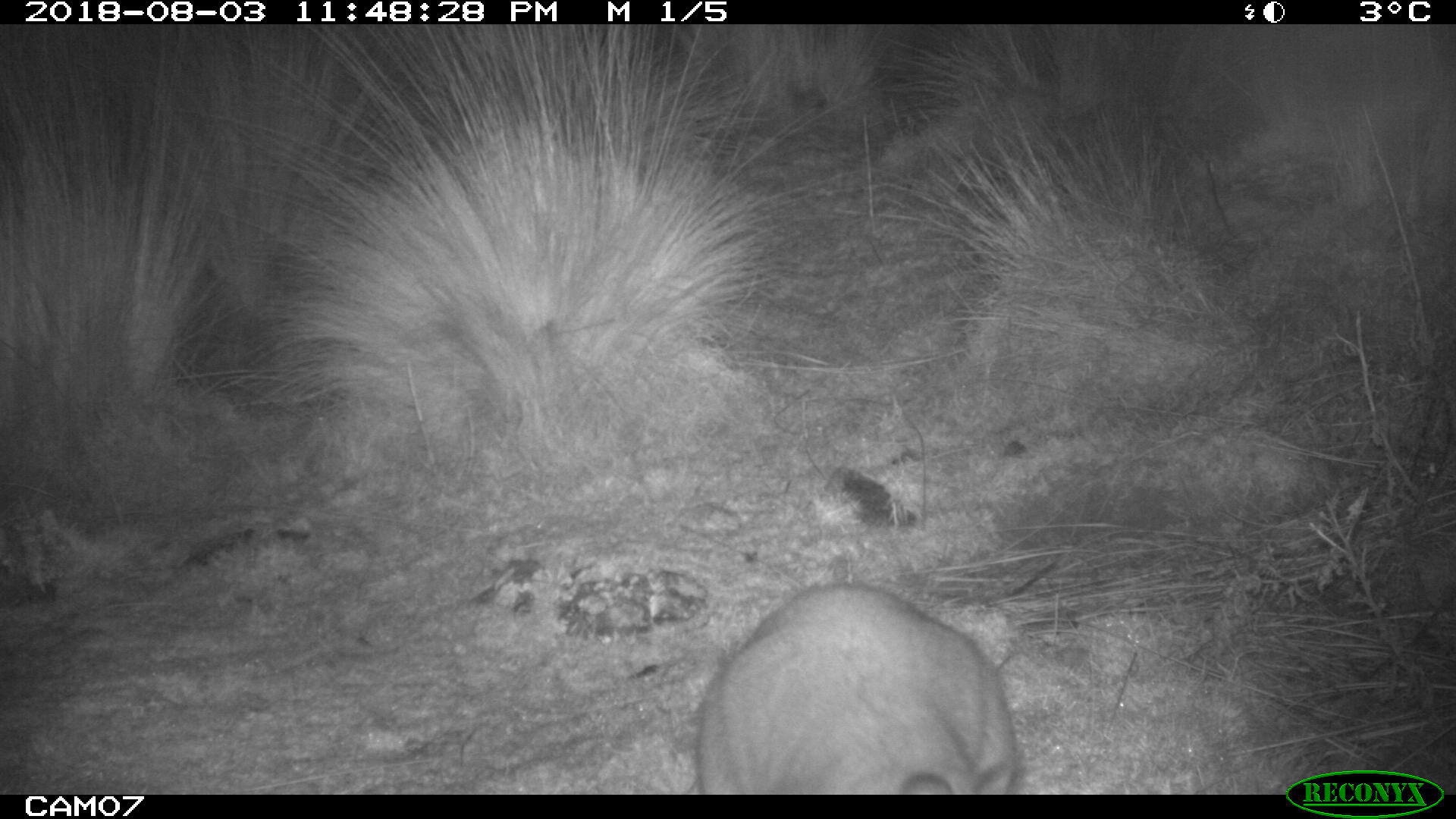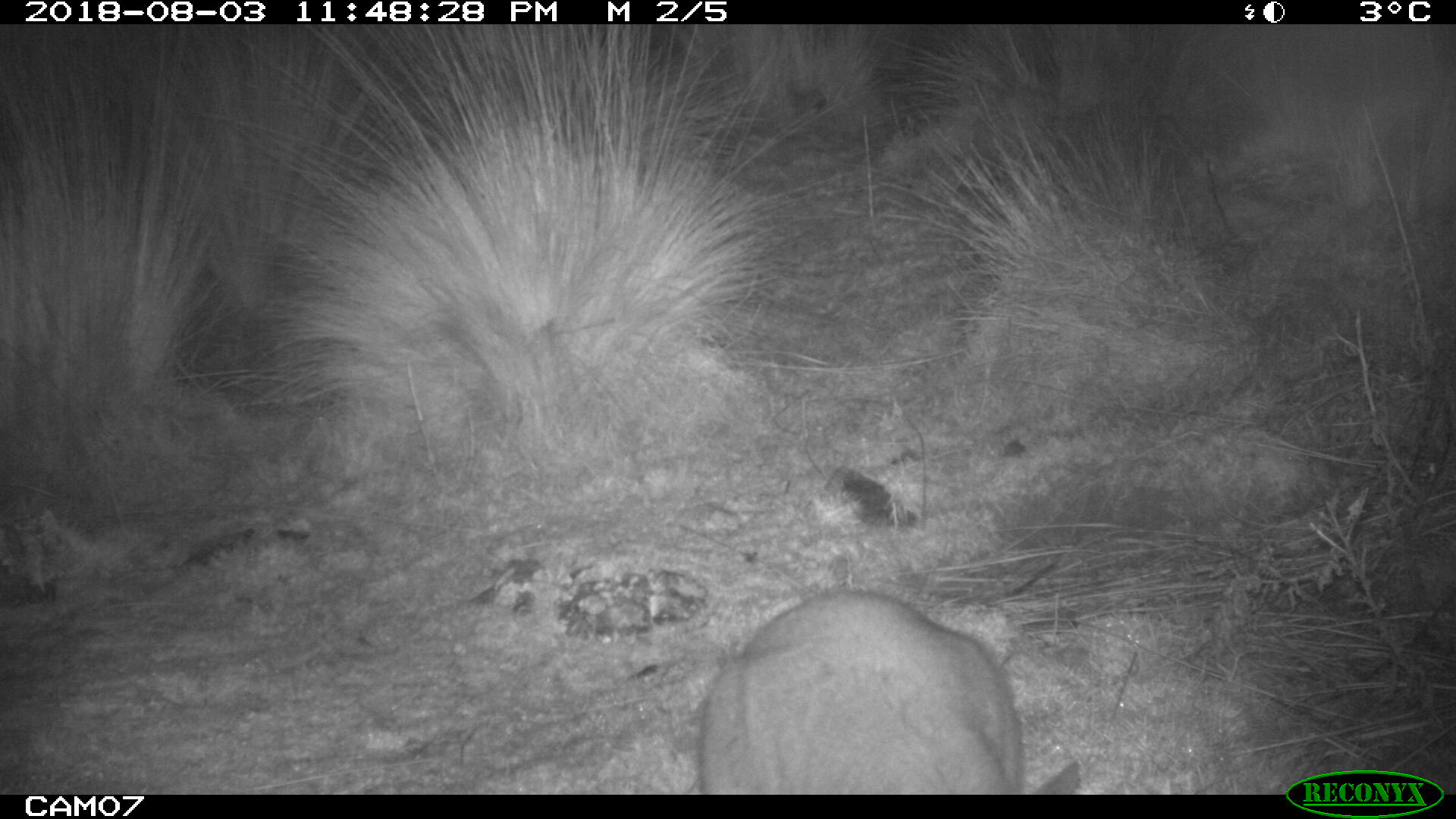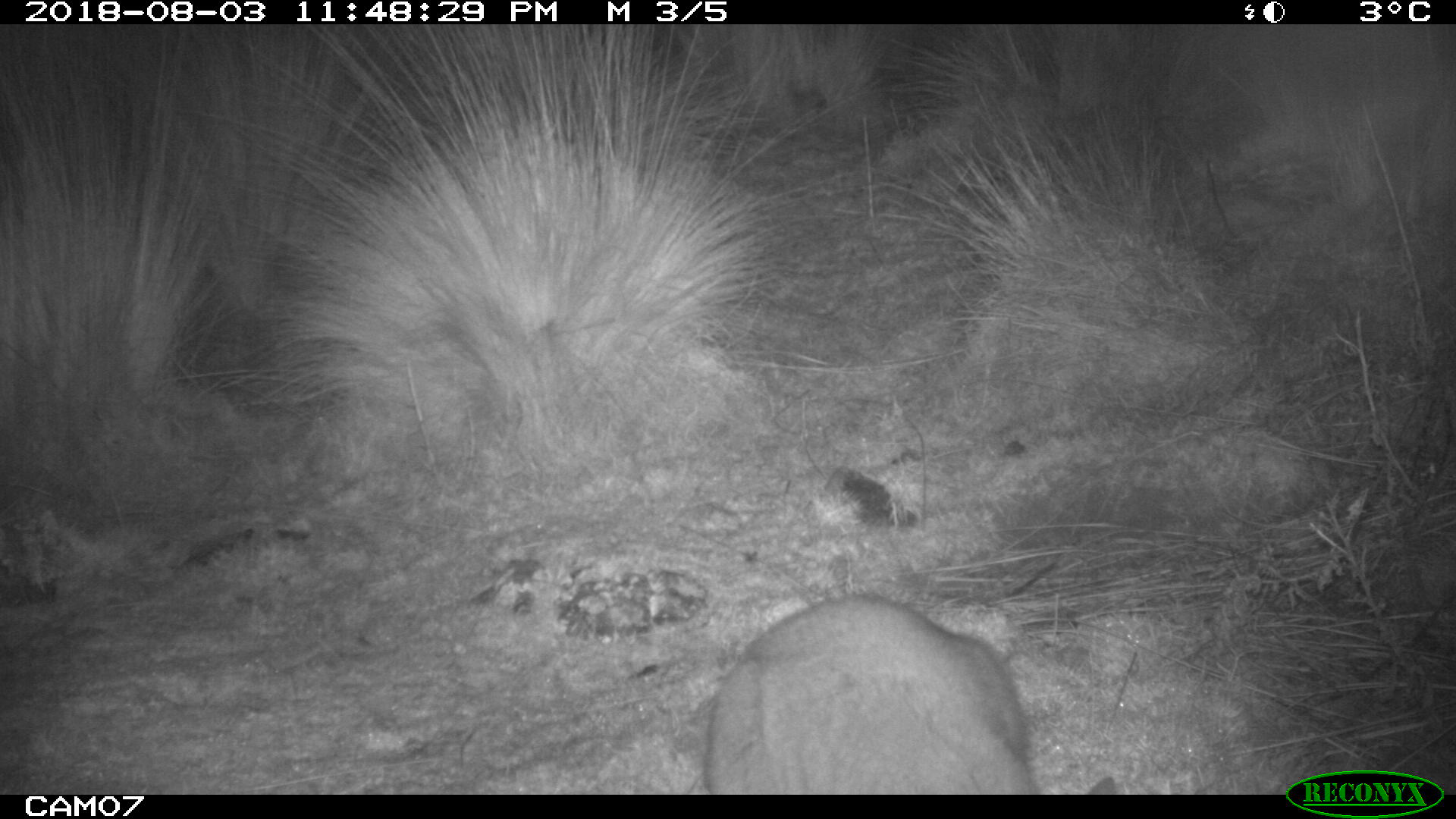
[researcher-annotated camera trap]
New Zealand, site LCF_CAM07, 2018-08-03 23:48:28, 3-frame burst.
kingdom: Animalia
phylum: Chordata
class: Mammalia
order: Diprotodontia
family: Macropodidae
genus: Notamacropus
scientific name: Notamacropus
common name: wallaby